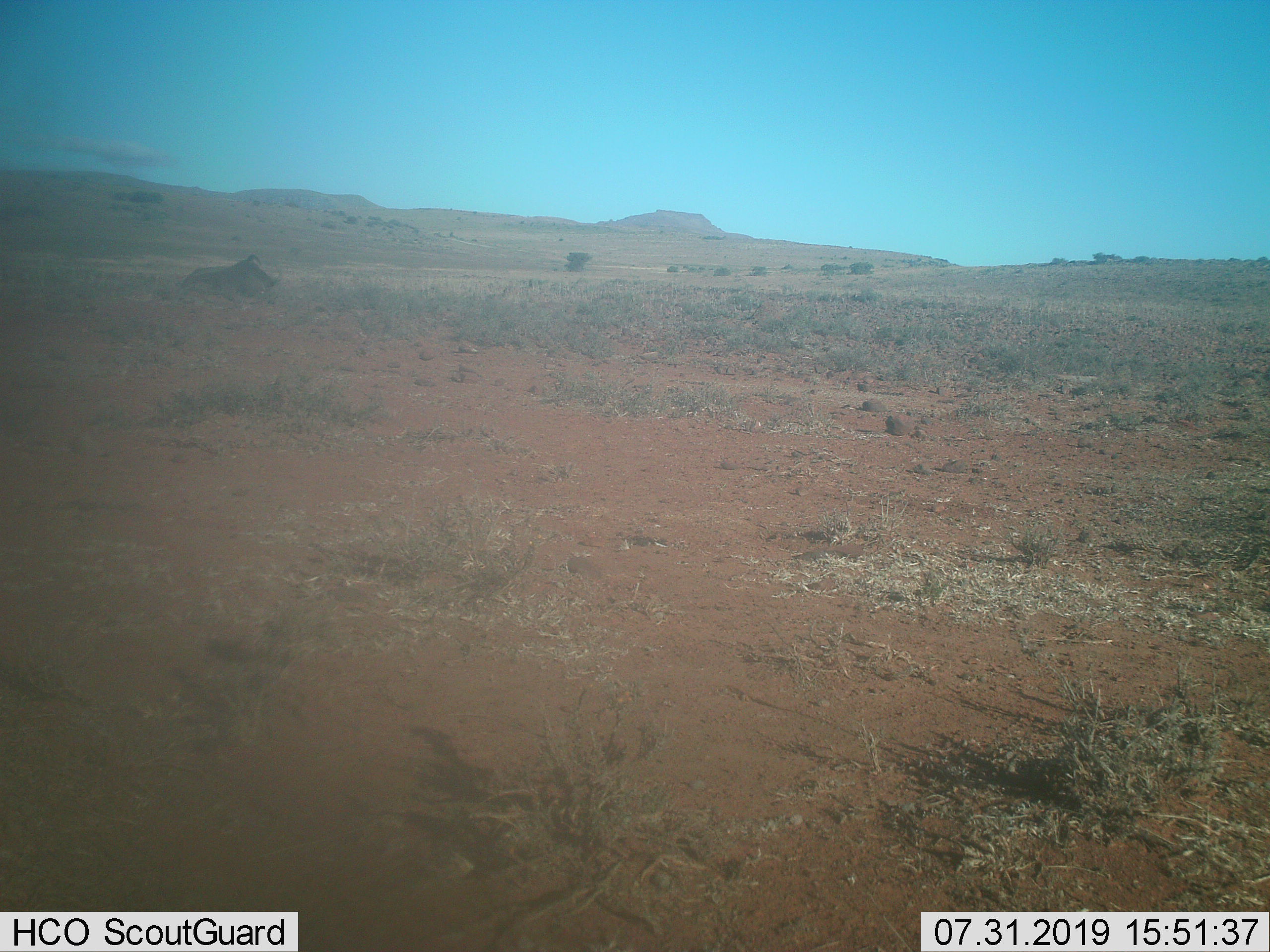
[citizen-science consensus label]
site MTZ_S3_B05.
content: unidentified animal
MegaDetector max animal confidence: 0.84